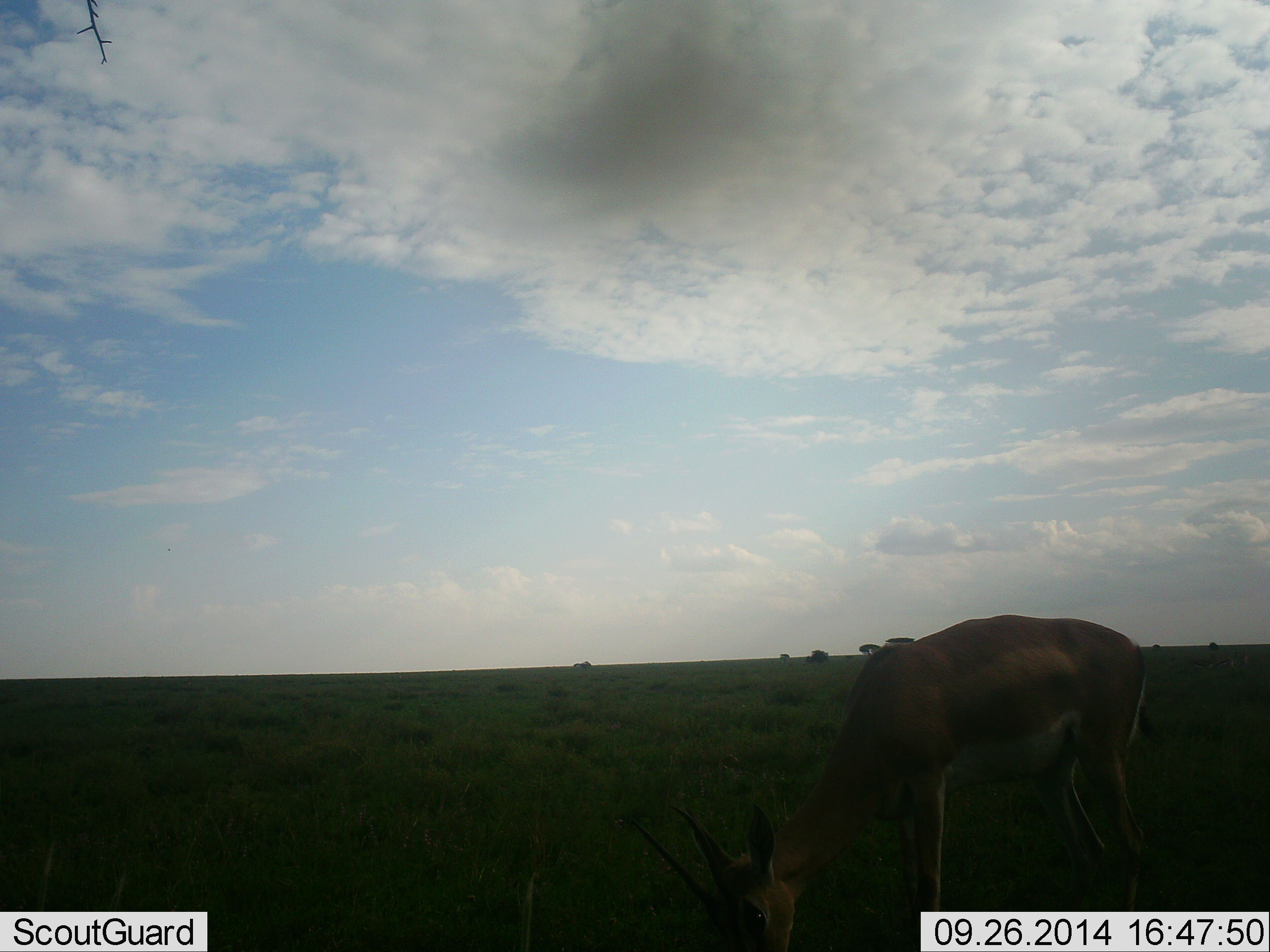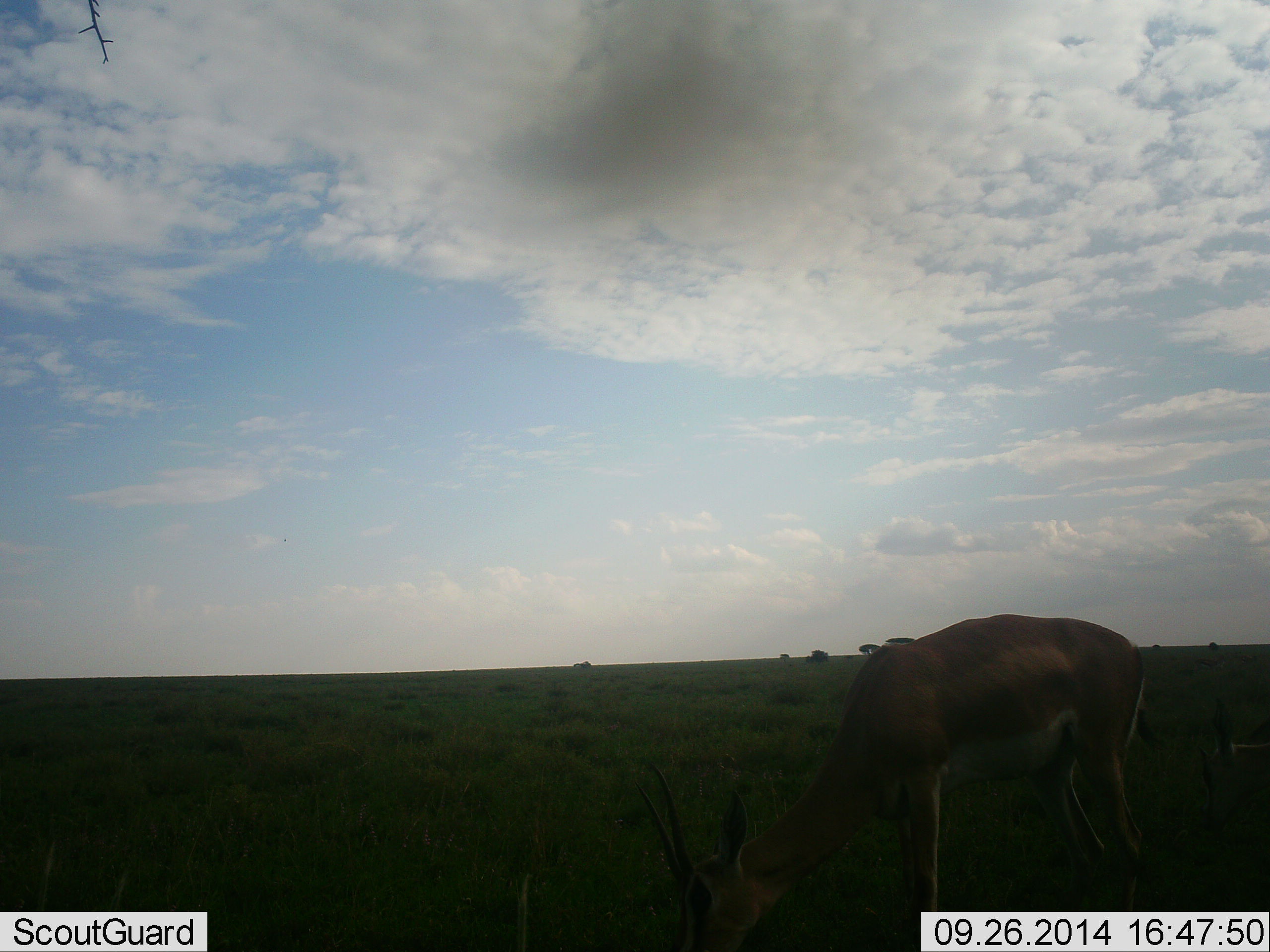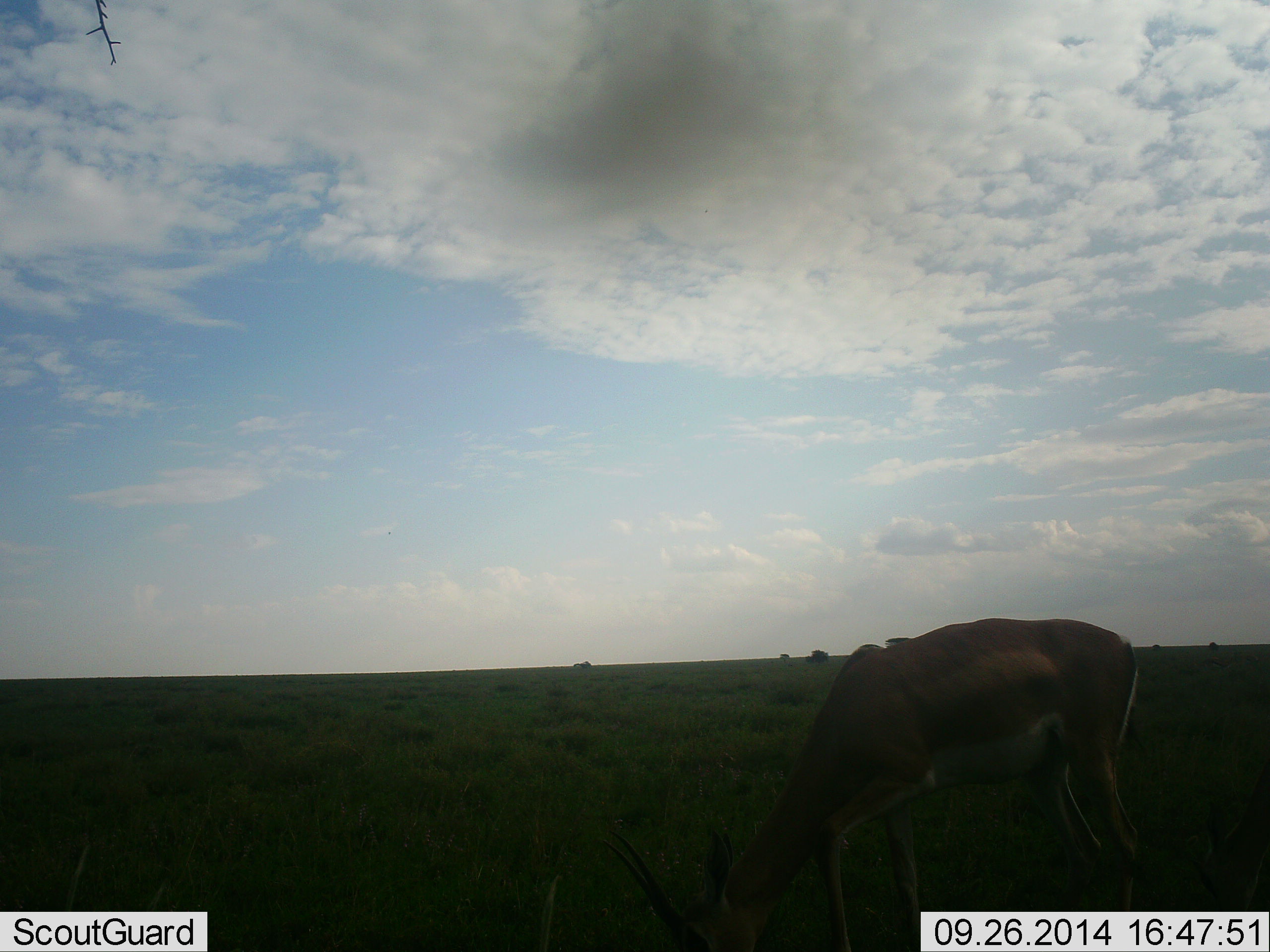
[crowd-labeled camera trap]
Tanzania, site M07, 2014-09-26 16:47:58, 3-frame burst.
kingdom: Animalia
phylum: Chordata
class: Mammalia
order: Artiodactyla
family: Bovidae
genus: Nanger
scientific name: Nanger granti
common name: grant's gazelle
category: gazellegrants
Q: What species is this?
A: Gazellegrants (grant's gazelle) (Nanger granti).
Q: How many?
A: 1.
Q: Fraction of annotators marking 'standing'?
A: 20%.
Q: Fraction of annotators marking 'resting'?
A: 0%.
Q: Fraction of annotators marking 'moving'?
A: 10%.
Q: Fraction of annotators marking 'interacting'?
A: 0%.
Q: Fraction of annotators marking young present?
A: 0%.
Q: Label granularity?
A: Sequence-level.